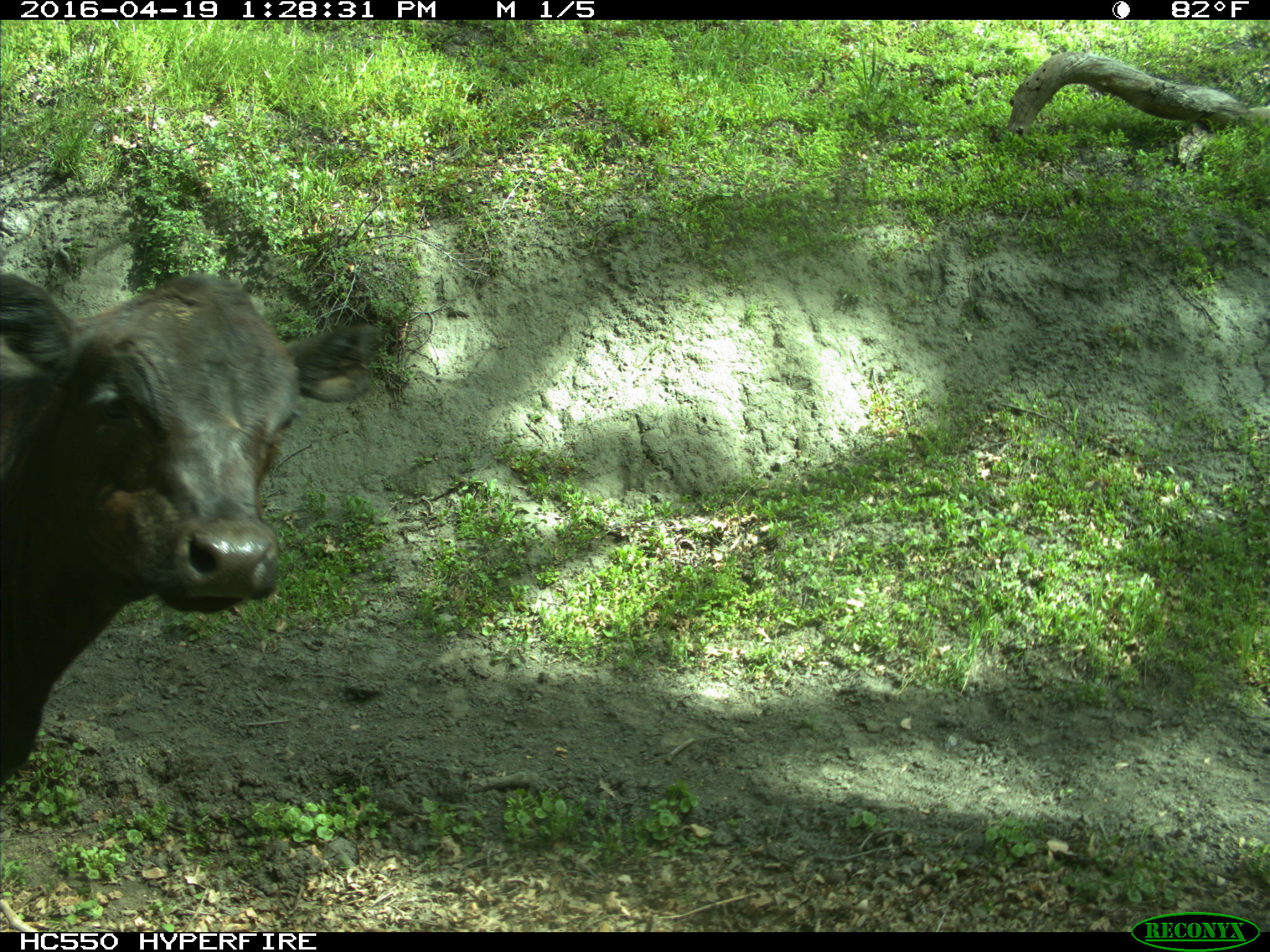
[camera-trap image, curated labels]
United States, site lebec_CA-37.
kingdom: Animalia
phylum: Chordata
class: Mammalia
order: Artiodactyla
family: Bovidae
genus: Bos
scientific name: Bos taurus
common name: domestic cow